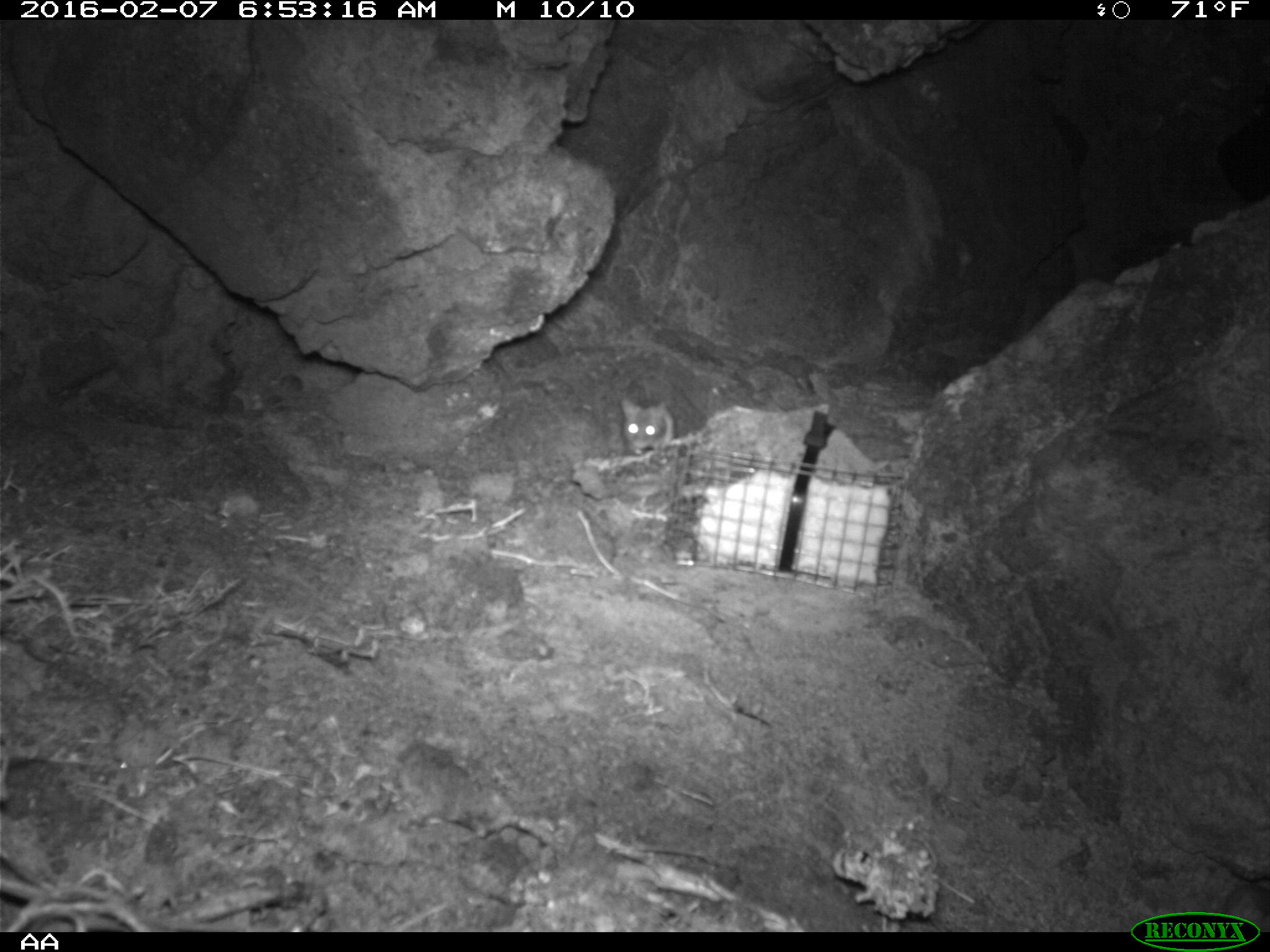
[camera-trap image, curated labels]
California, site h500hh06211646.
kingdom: Animalia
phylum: Chordata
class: Mammalia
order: Rodentia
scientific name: Rodentia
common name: rodent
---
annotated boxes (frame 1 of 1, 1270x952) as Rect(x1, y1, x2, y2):
rodent: Rect(619, 396, 673, 454)